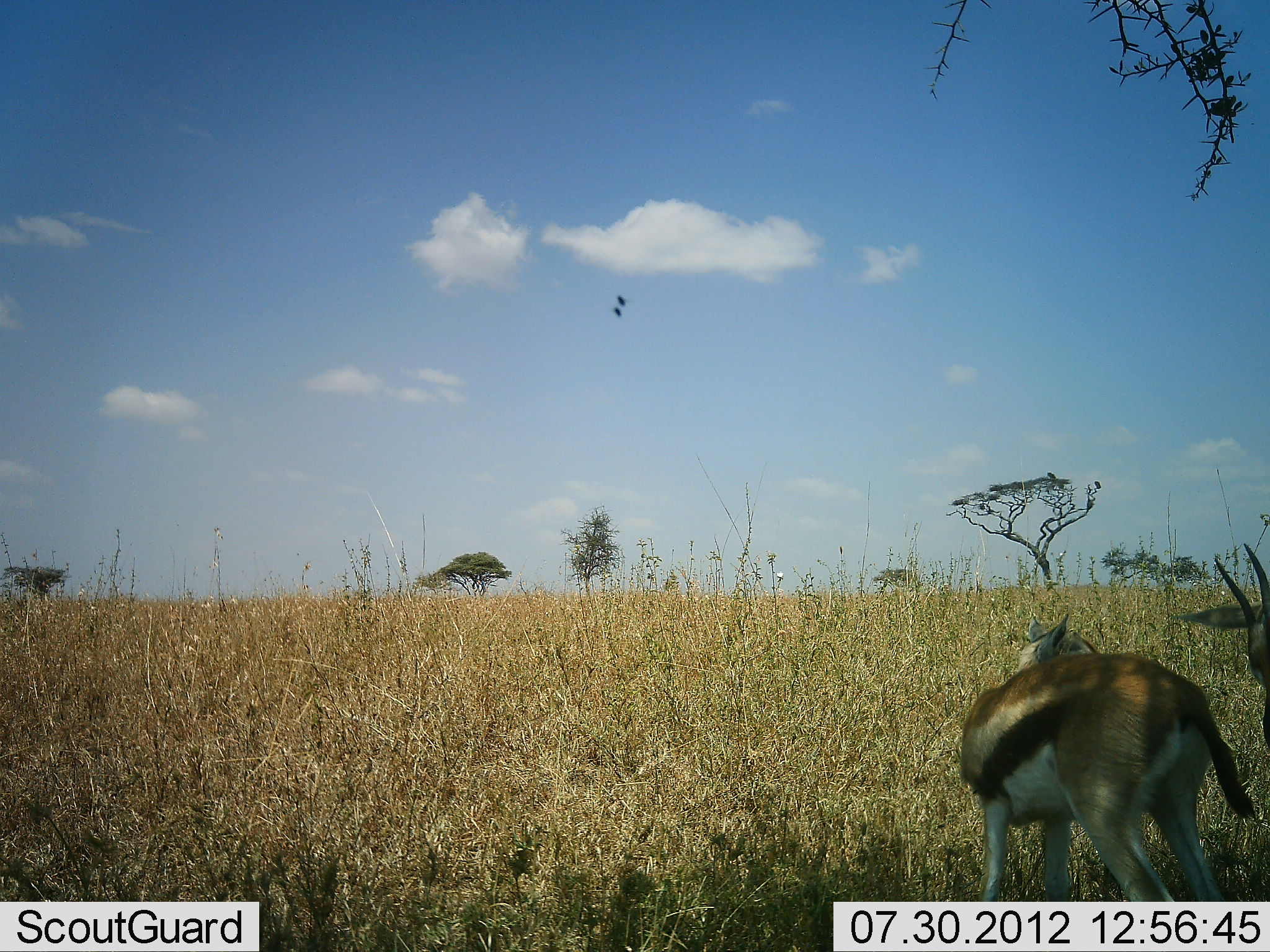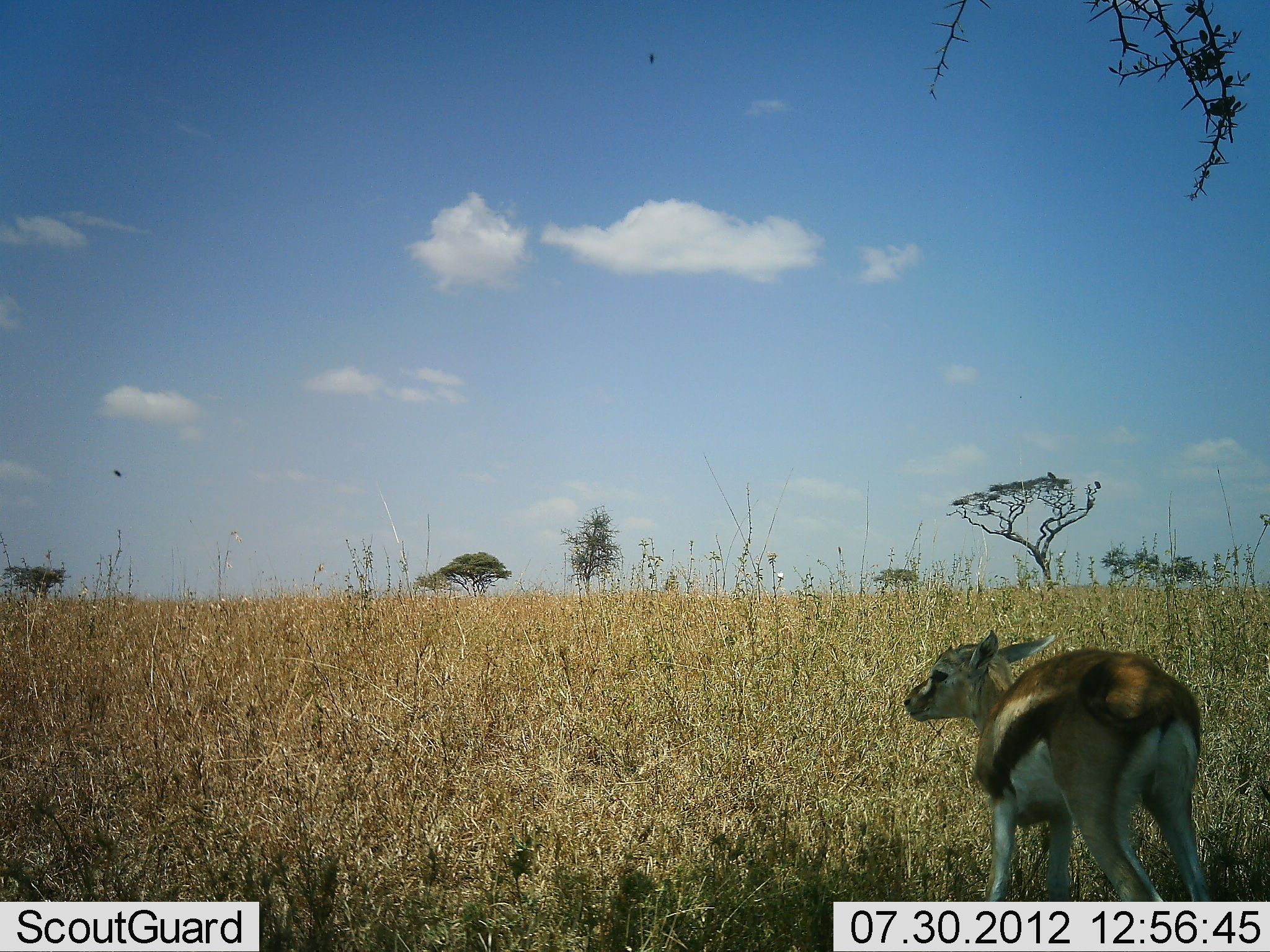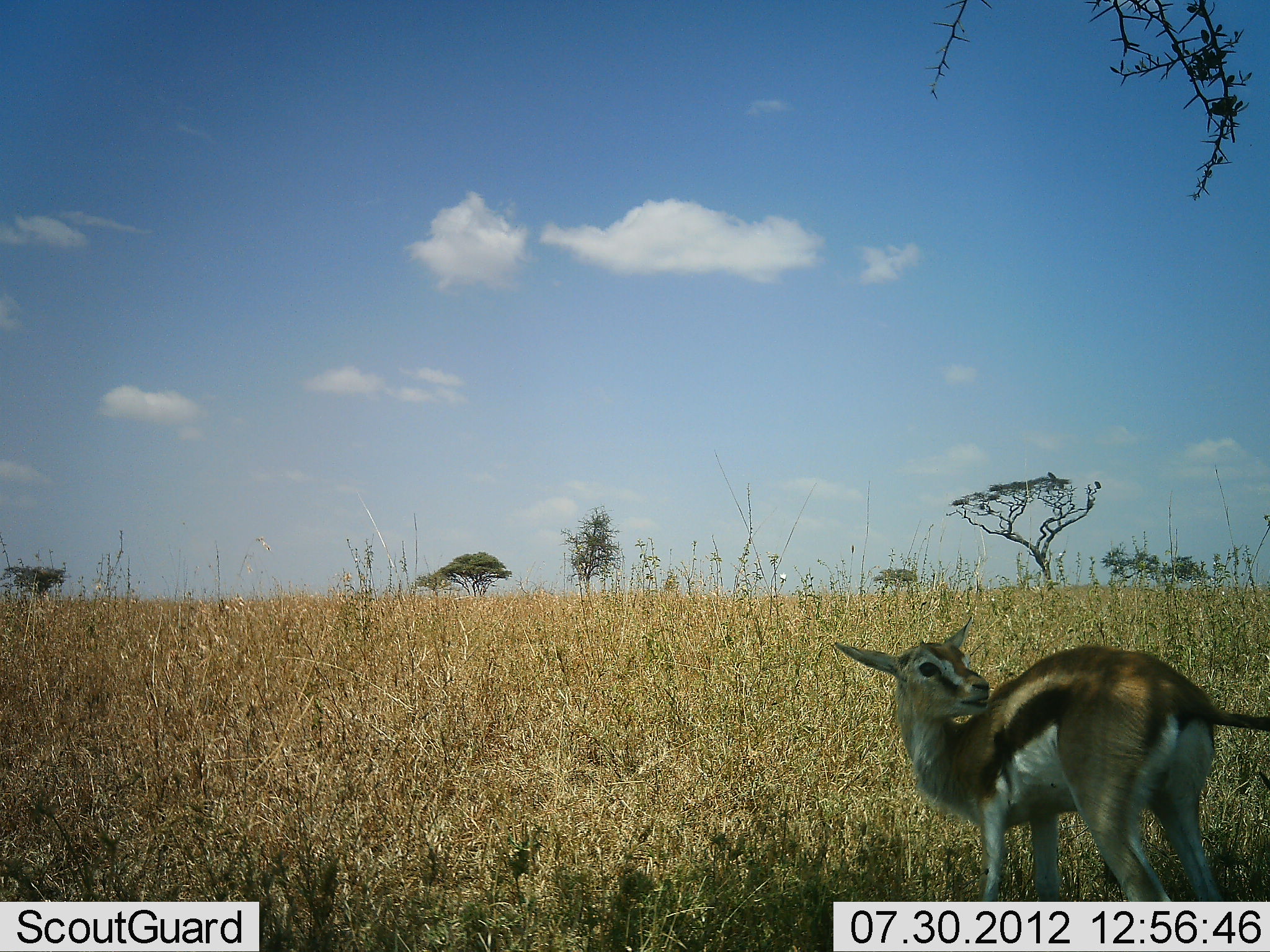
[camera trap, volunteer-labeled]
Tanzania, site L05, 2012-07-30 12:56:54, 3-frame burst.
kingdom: Animalia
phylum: Chordata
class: Mammalia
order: Artiodactyla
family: Bovidae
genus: Eudorcas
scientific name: Eudorcas thomsonii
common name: thomson's gazelle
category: gazellethomsons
Gazellethomsons (thomson's gazelle) (Eudorcas thomsonii), count 2. Behavior (volunteer vote fractions): standing 100%, resting 0%, moving 0%, interacting 18%. Young present (vote fraction): 36%. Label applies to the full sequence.